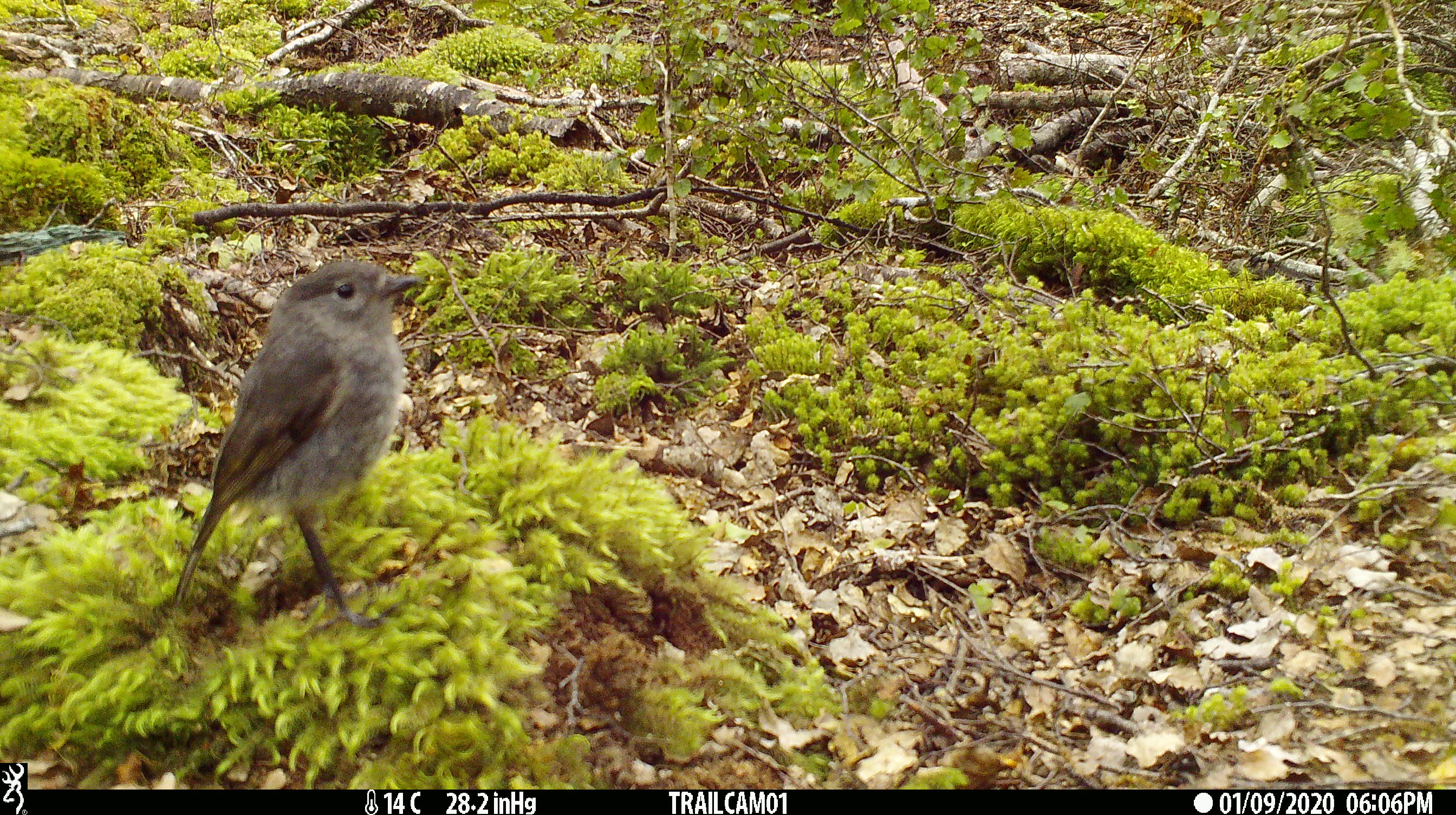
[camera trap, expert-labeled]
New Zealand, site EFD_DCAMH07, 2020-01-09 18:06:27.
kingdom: Animalia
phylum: Chordata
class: Aves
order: Passeriformes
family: Petroicidae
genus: Petroica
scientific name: Petroica australis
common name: new zealand robin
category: robin